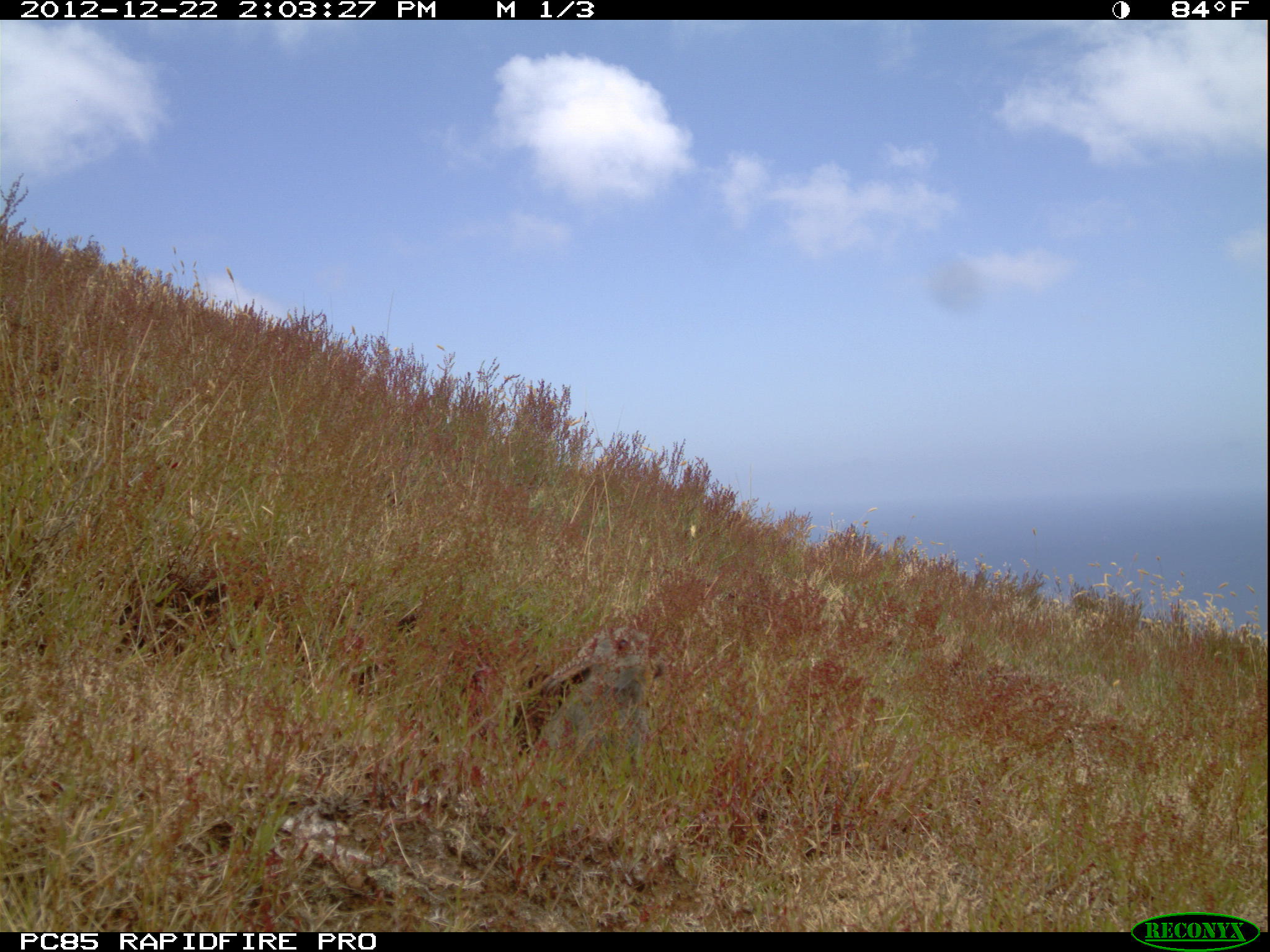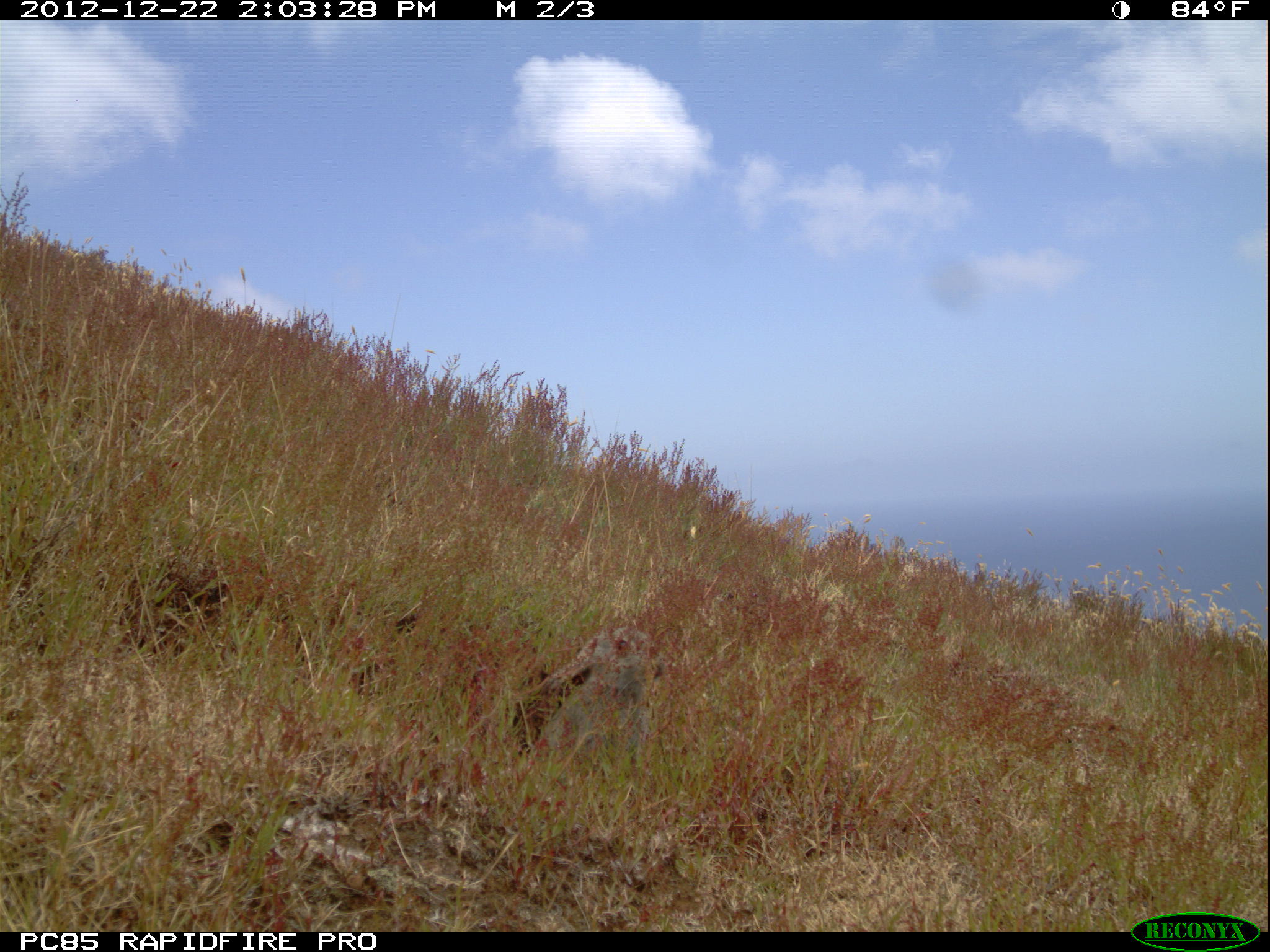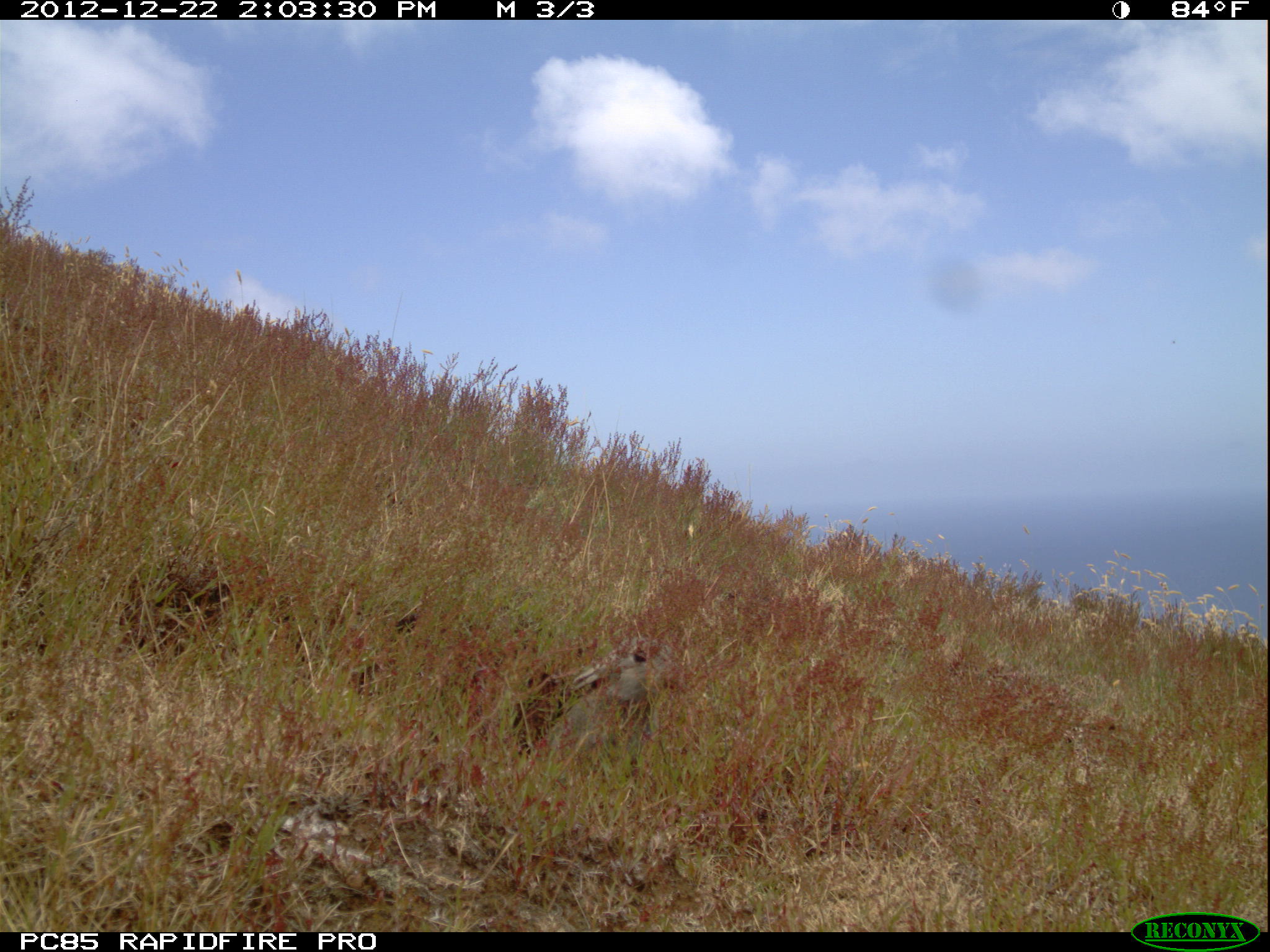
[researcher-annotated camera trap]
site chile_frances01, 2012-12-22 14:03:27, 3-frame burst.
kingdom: Animalia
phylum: Chordata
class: Mammalia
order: Lagomorpha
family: Leporidae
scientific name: Leporidae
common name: rabbits and hares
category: rabbit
Rabbit (rabbits and hares) (Leporidae).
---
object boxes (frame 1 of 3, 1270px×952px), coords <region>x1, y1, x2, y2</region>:
rabbit: <region>507, 622, 663, 778</region>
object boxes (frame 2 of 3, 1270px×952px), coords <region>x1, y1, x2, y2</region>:
rabbit: <region>515, 620, 670, 768</region>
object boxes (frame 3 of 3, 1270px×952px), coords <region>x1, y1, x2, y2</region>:
rabbit: <region>535, 628, 695, 776</region>